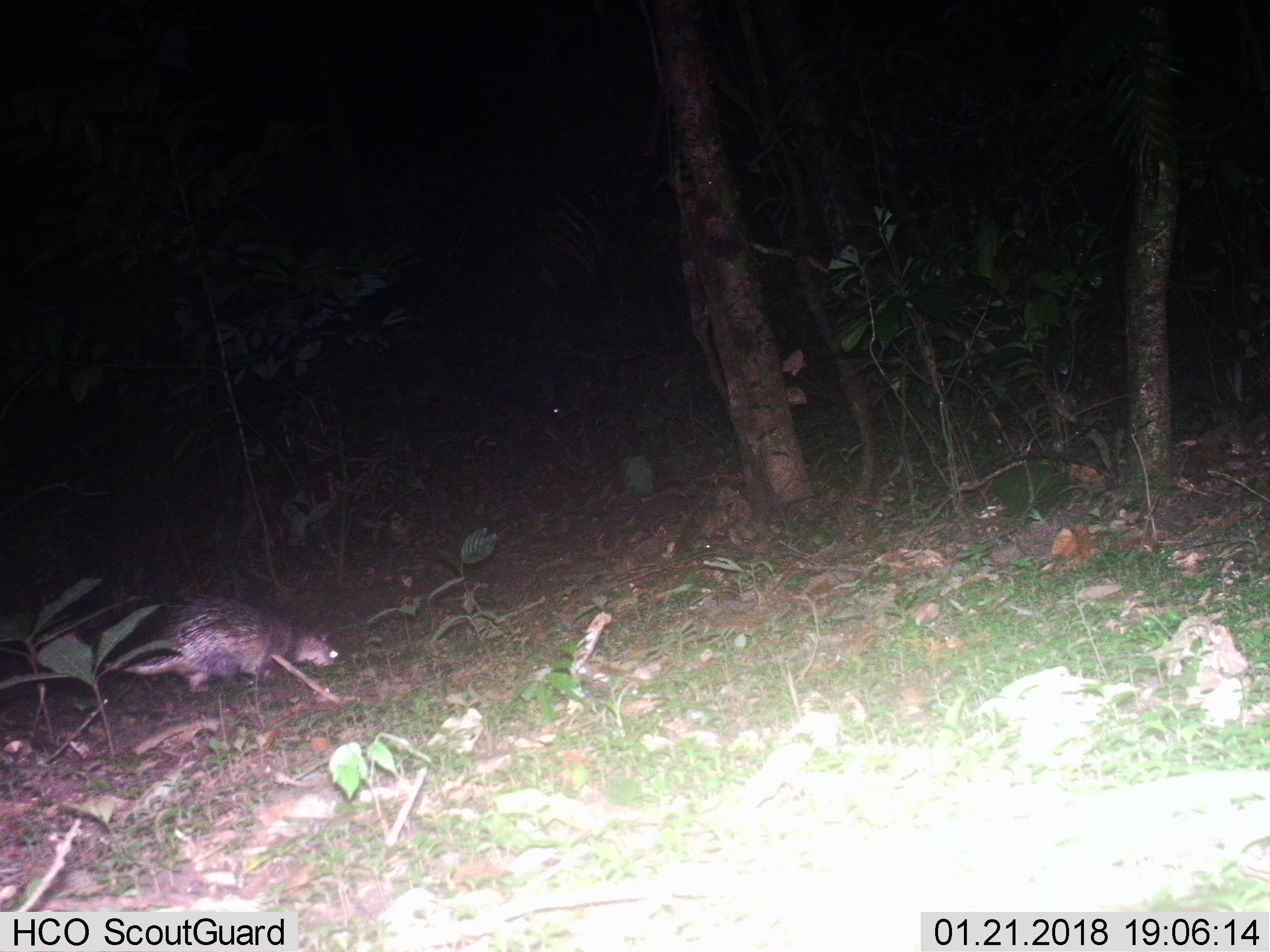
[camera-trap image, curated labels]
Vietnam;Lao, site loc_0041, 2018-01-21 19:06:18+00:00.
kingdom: Animalia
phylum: Chordata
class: Mammalia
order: Rodentia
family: Hystricidae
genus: Atherurus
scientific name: Atherurus macrourus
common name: asiatic brush-tailed porcupine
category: asiatic brush tailed porcupine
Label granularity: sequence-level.